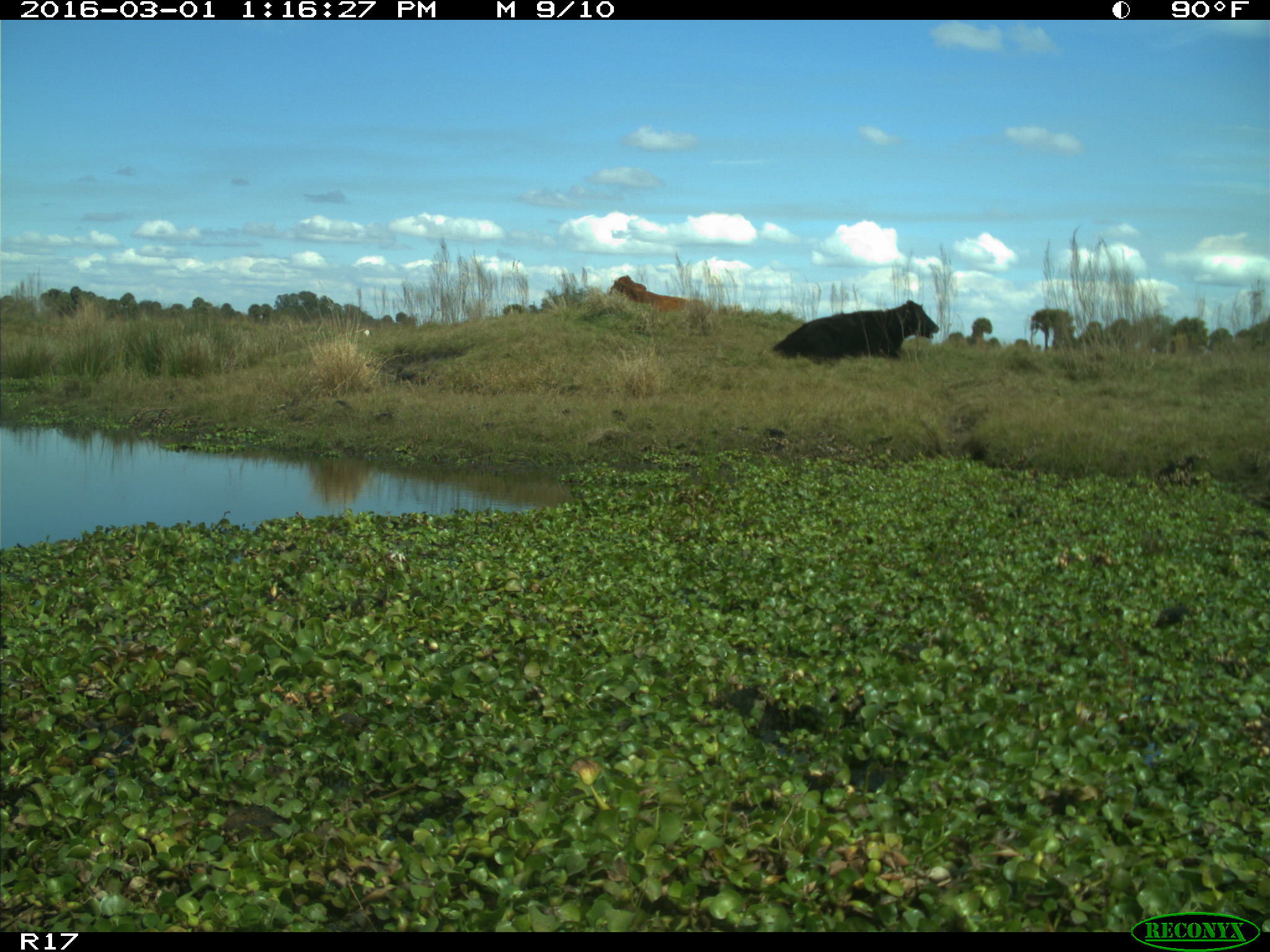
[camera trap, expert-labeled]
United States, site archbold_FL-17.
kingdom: Animalia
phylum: Chordata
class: Mammalia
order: Artiodactyla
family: Bovidae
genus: Bos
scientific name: Bos taurus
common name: domestic cow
Bos taurus (domestic cow).